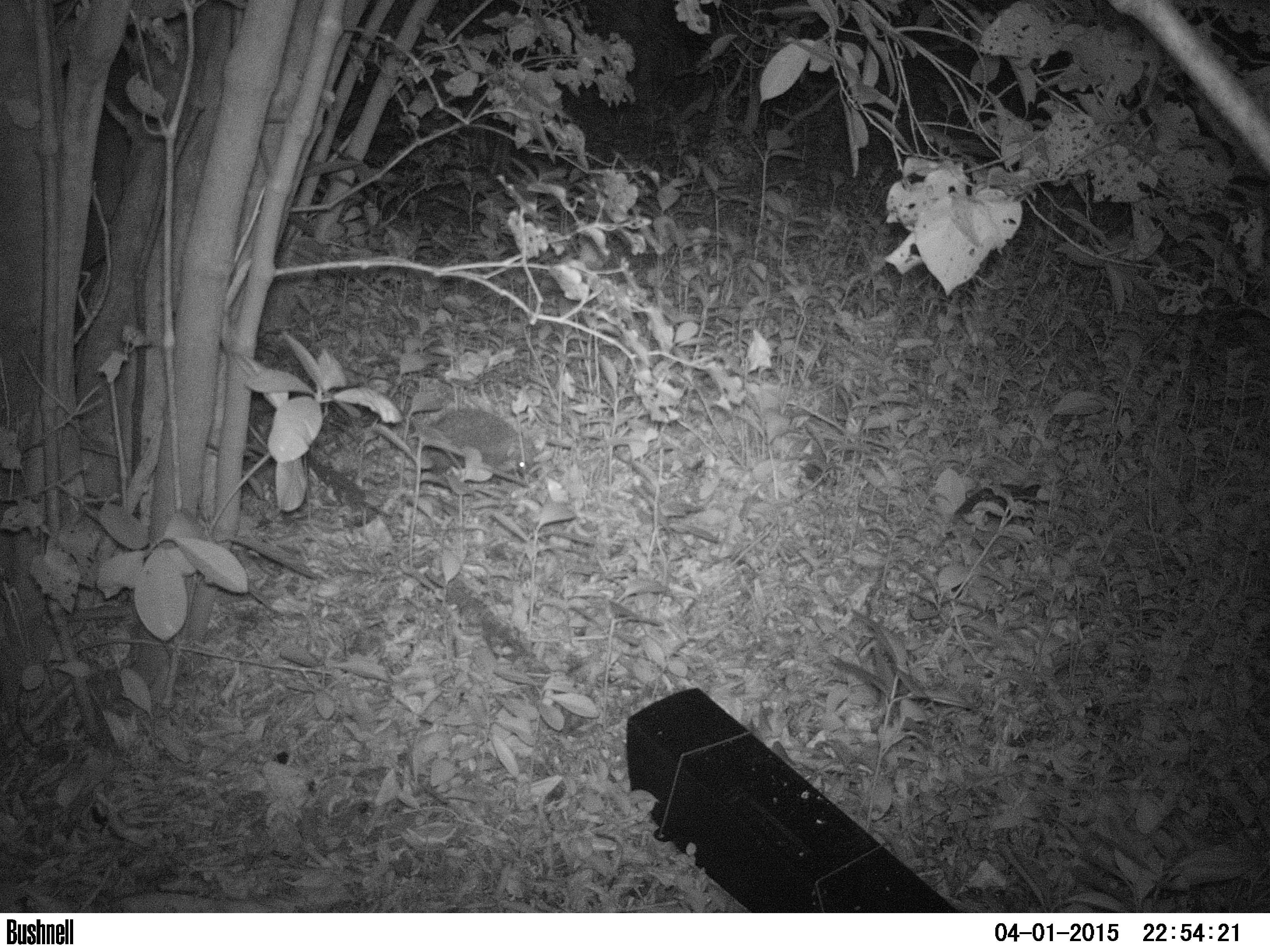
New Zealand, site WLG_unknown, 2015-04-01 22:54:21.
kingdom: Animalia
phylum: Chordata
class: Mammalia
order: Eulipotyphla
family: Erinaceidae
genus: Erinaceus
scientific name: Erinaceus europaeus europaeus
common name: european hedgehog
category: hedgehog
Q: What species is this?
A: Hedgehog (european hedgehog) (Erinaceus europaeus europaeus).